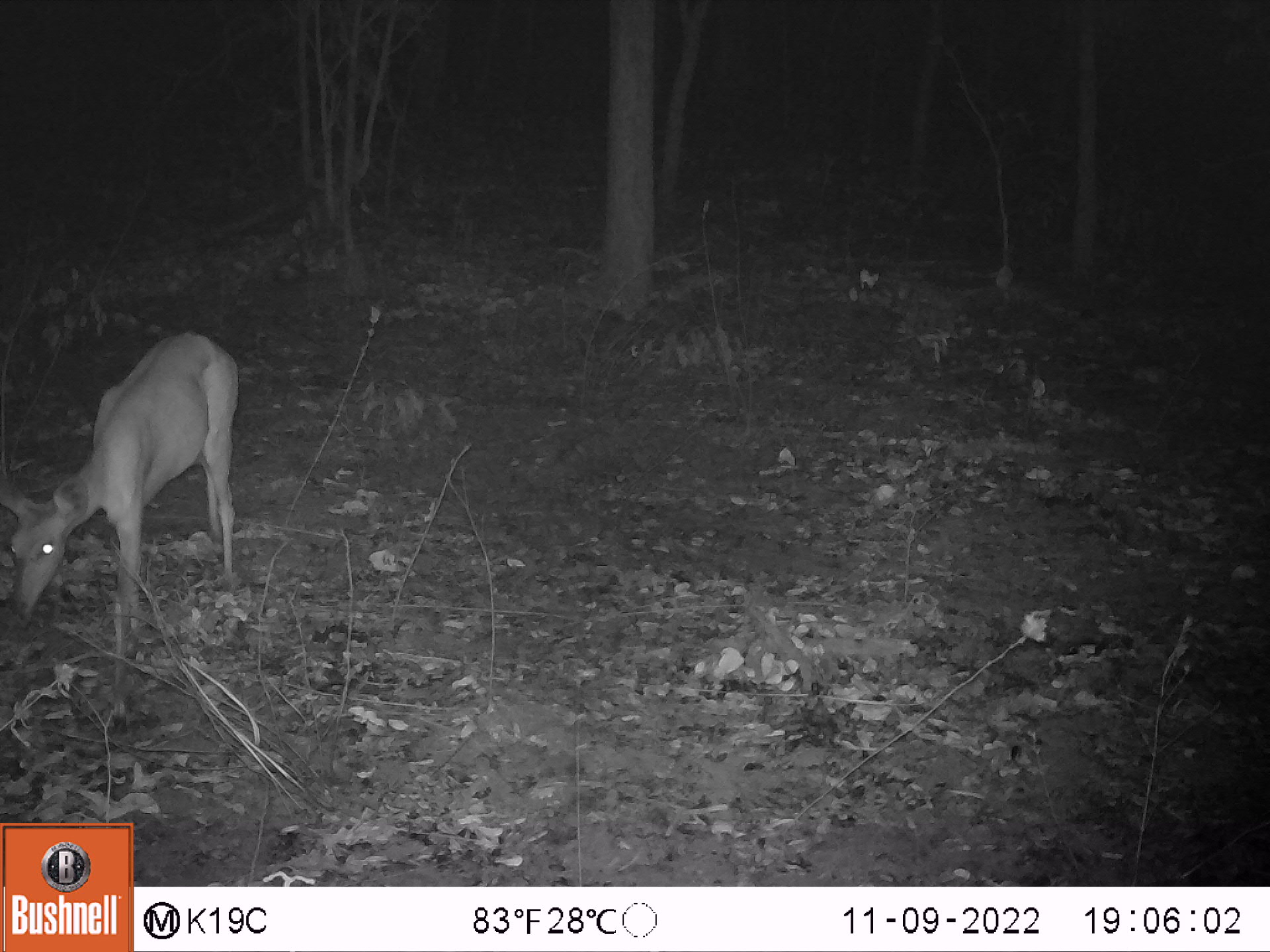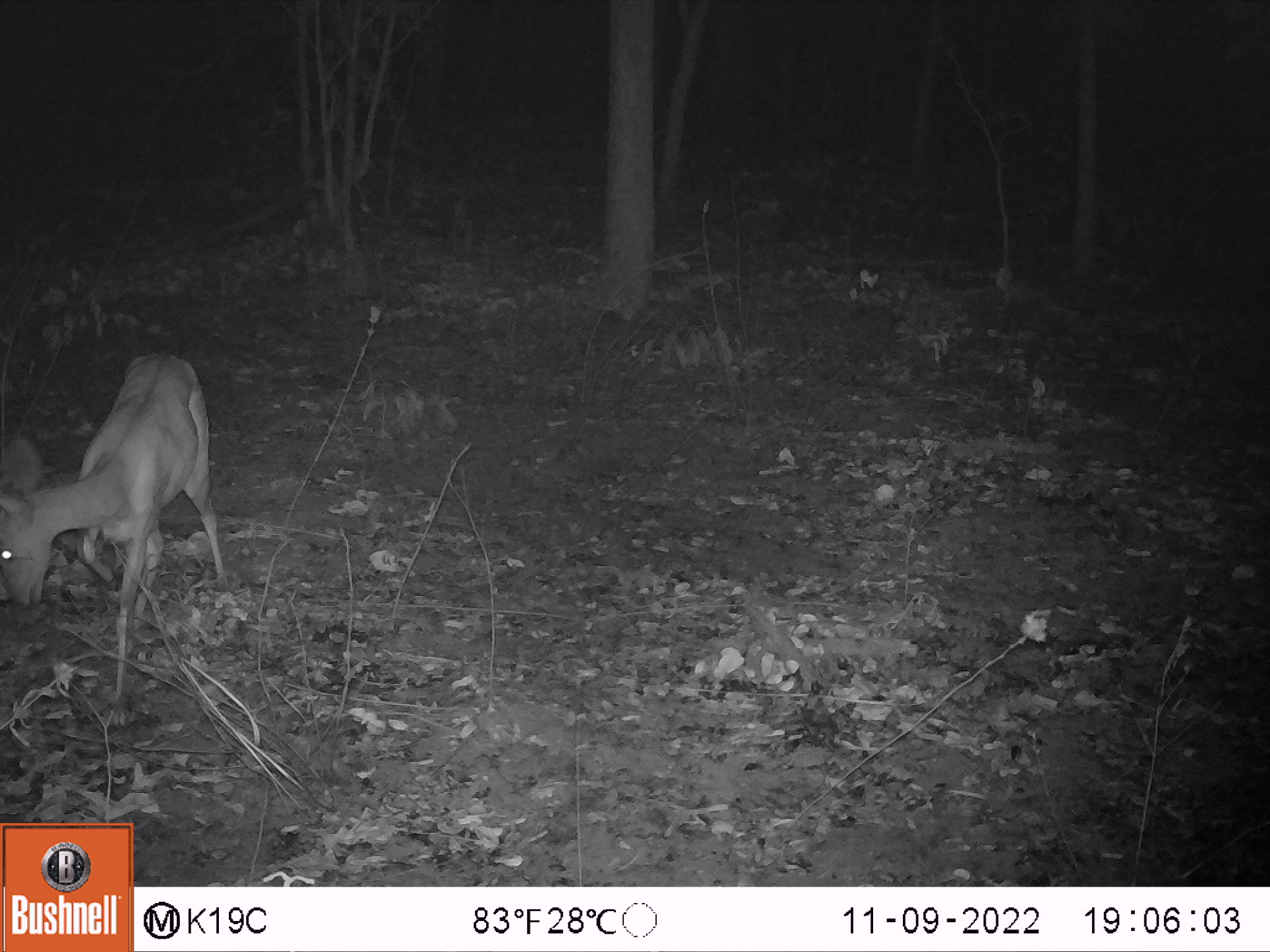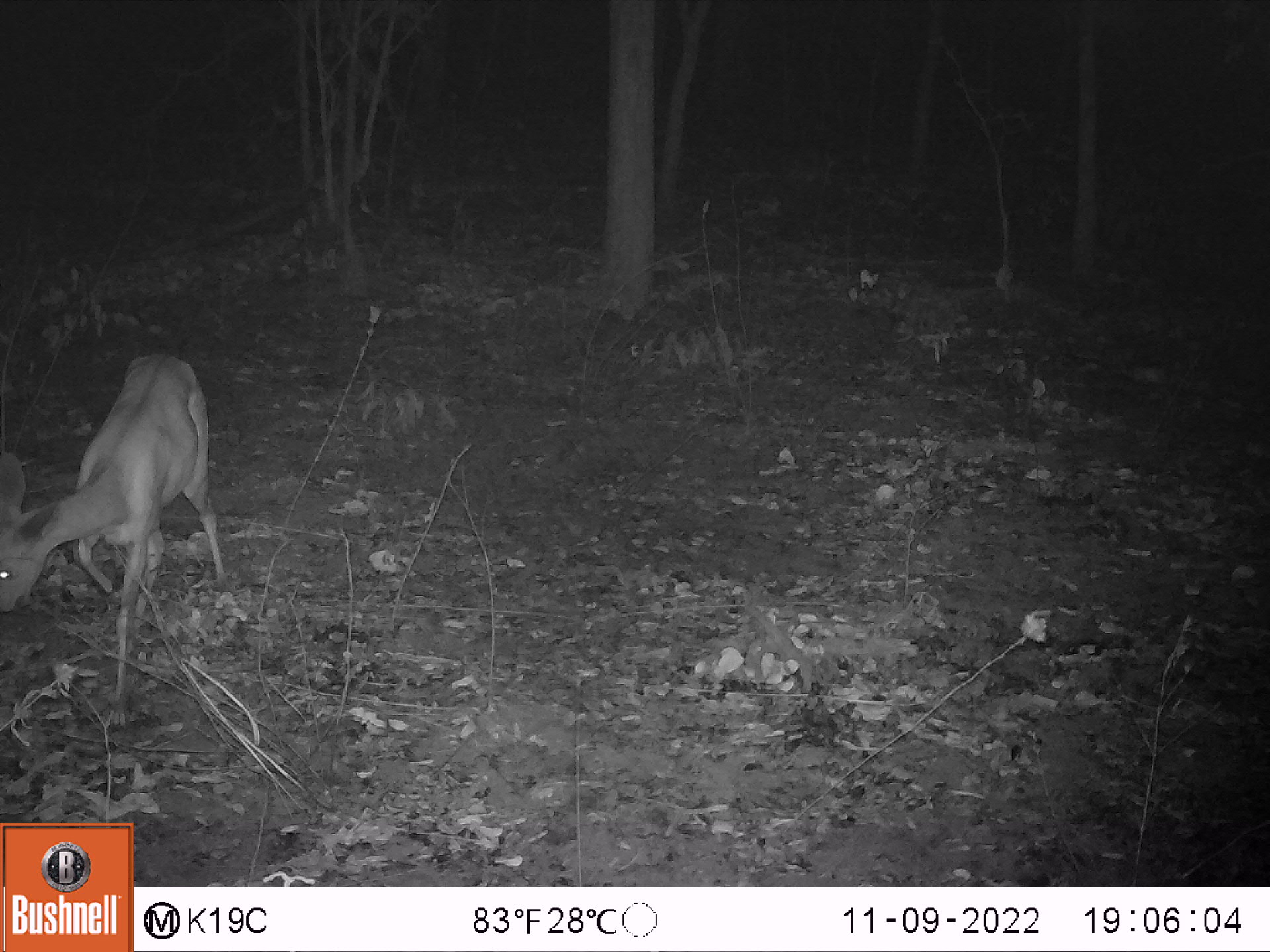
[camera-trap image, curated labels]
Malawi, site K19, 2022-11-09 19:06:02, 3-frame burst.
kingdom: Animalia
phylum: Chordata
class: Mammalia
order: Artiodactyla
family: Bovidae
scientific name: Antilopinae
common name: small antelope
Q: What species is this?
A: Small antelope (Antilopinae).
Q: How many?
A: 1.